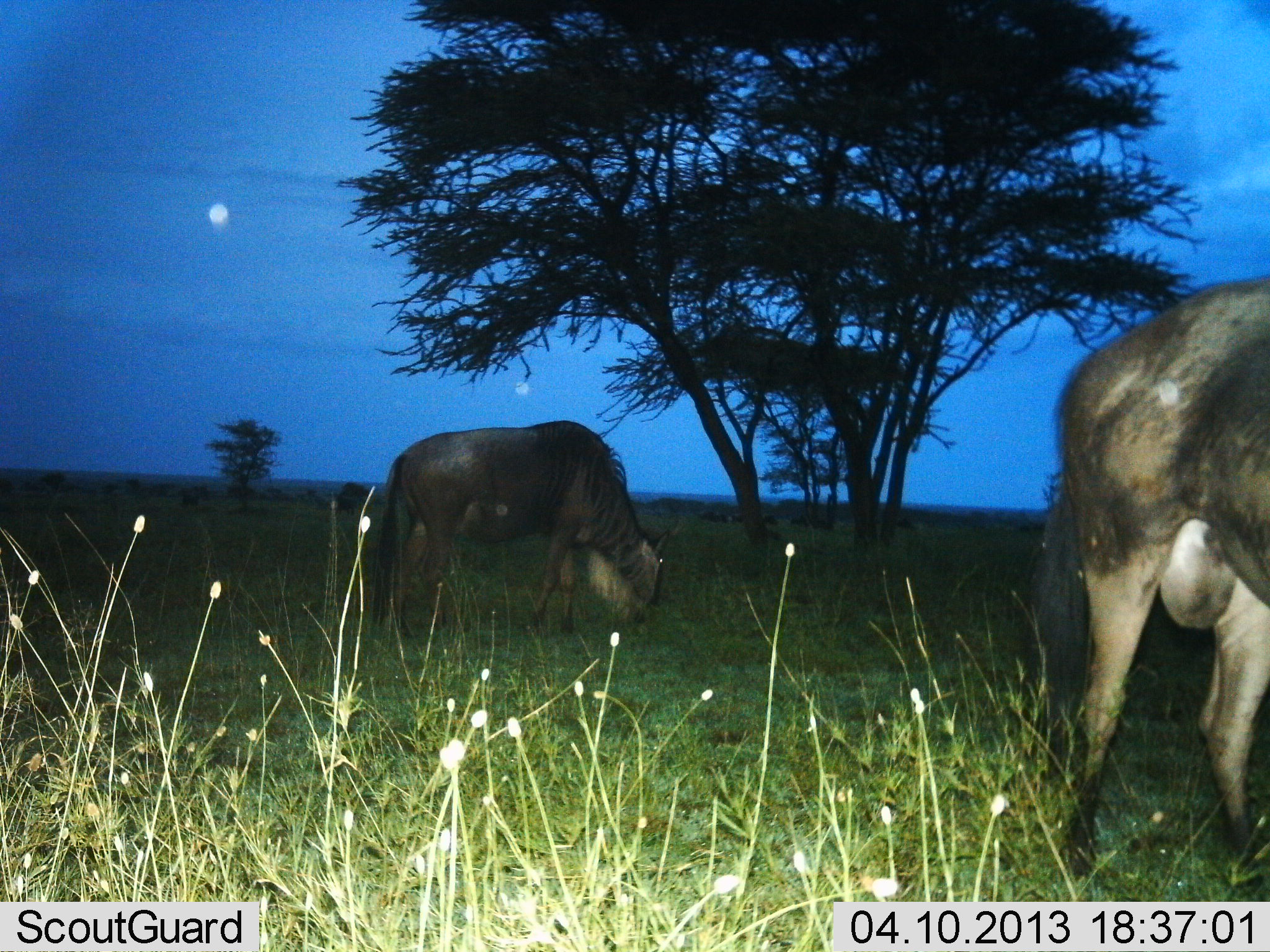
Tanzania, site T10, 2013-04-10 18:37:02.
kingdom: Animalia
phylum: Chordata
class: Mammalia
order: Artiodactyla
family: Bovidae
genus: Connochaetes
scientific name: Connochaetes taurinus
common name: blue wildebeest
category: wildebeest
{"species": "wildebeest (blue wildebeest) (Connochaetes taurinus)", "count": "2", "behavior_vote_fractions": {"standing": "40%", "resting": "0%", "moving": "3%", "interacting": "0%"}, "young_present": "0%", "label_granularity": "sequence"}